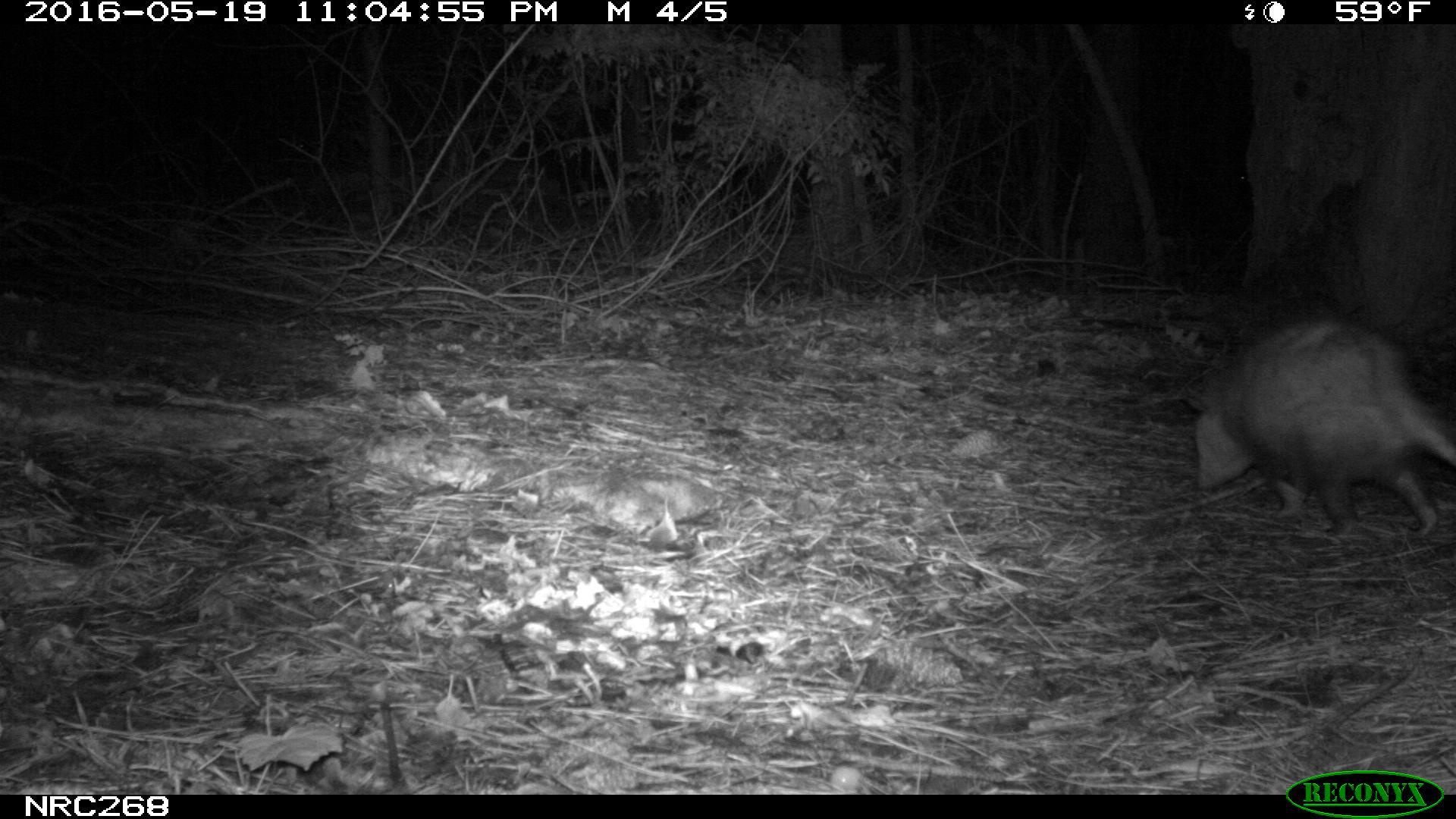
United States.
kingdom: Animalia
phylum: Chordata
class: Mammalia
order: Didelphimorphia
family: Didelphidae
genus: Didelphis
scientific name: Didelphis virginiana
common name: virginia opossum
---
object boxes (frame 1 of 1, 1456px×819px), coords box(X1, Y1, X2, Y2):
Virginia Opossum: box(1167, 307, 1456, 541)